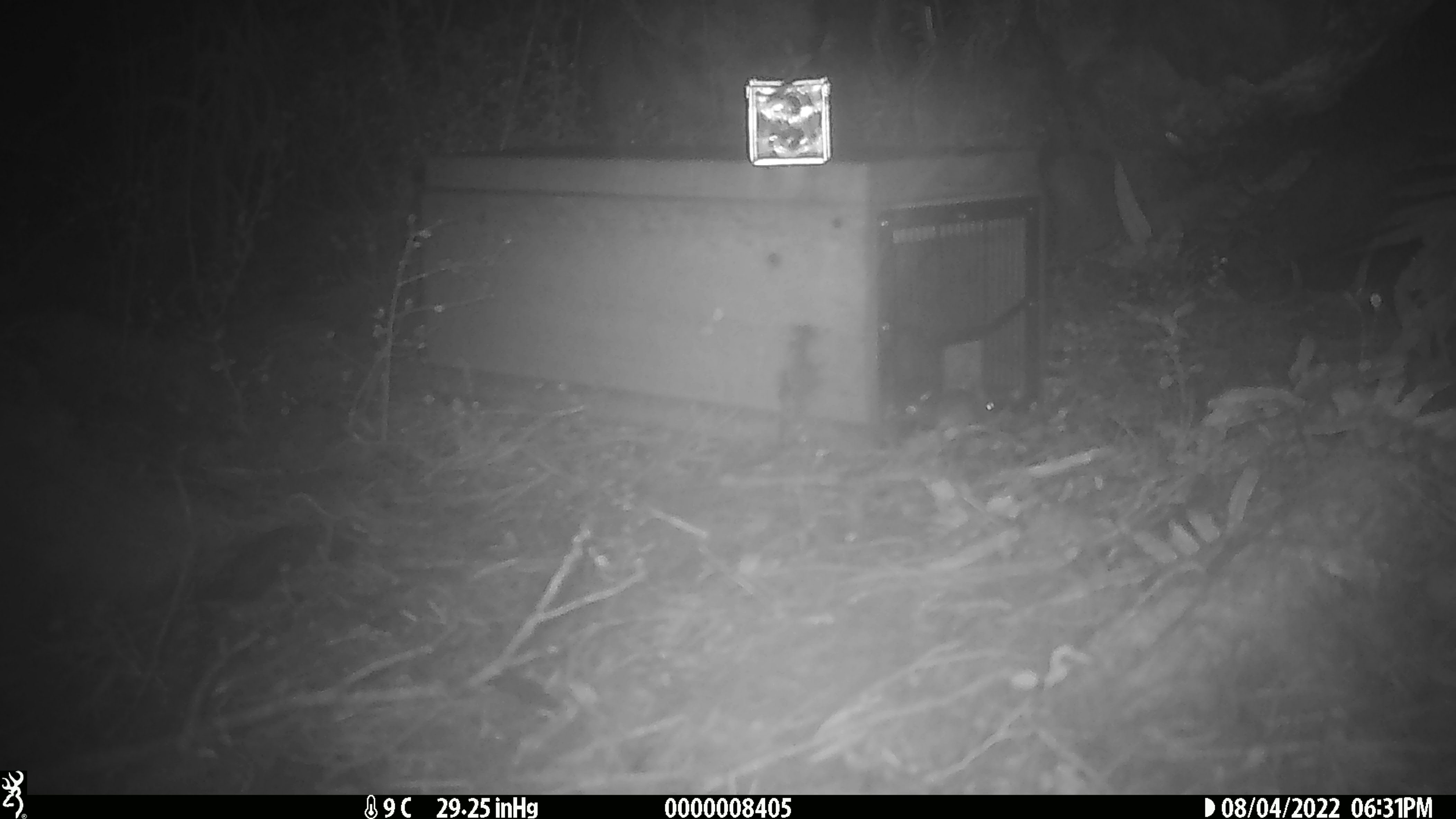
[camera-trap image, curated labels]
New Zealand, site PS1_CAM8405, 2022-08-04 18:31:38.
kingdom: Animalia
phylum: Chordata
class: Mammalia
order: Rodentia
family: Muridae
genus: Mus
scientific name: Mus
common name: mouse